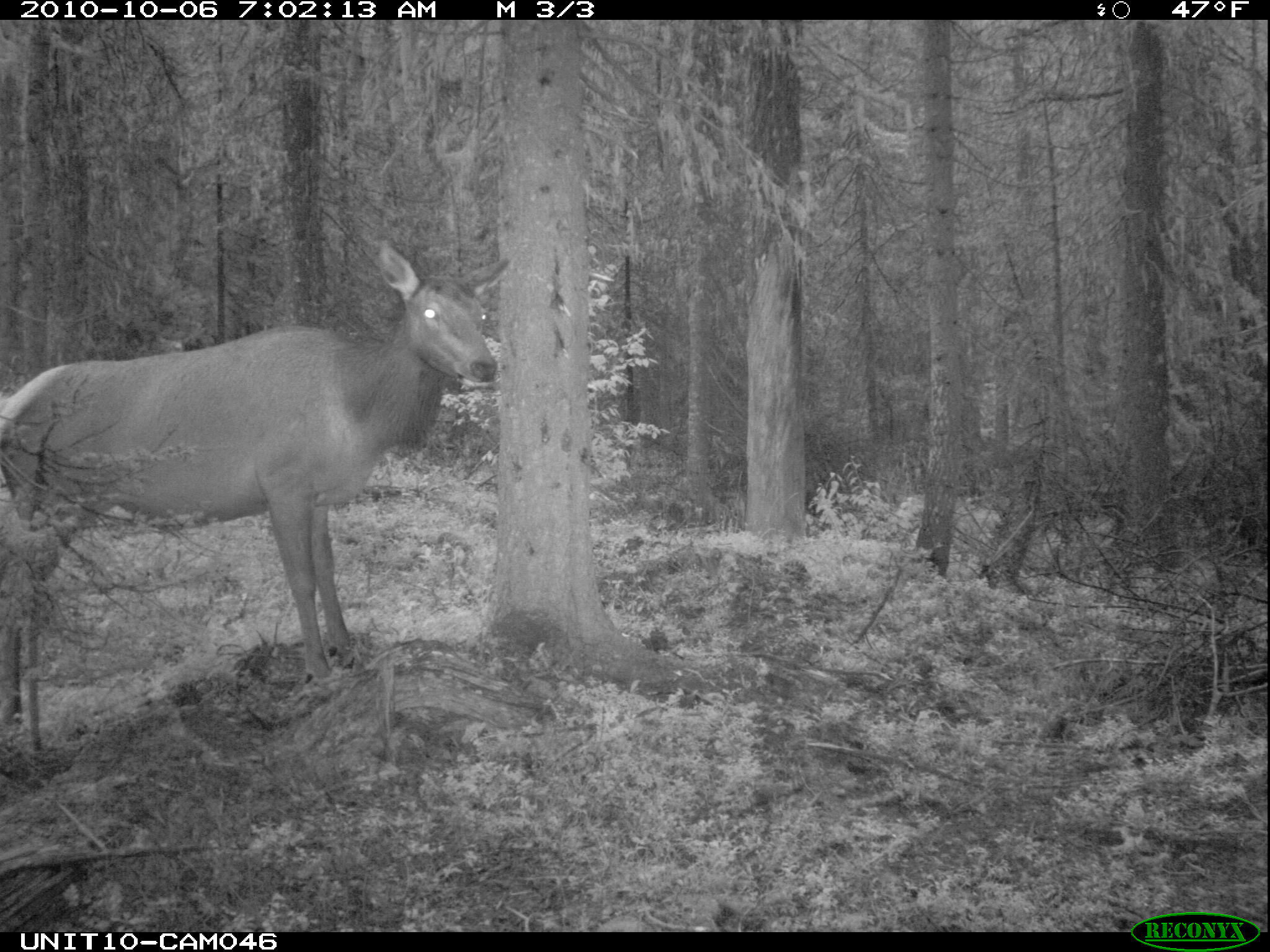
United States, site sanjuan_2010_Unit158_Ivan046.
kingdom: Animalia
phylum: Chordata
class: Mammalia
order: Artiodactyla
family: Cervidae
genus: Cervus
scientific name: Cervus elaphus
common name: red deer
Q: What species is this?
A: Cervus elaphus (red deer).